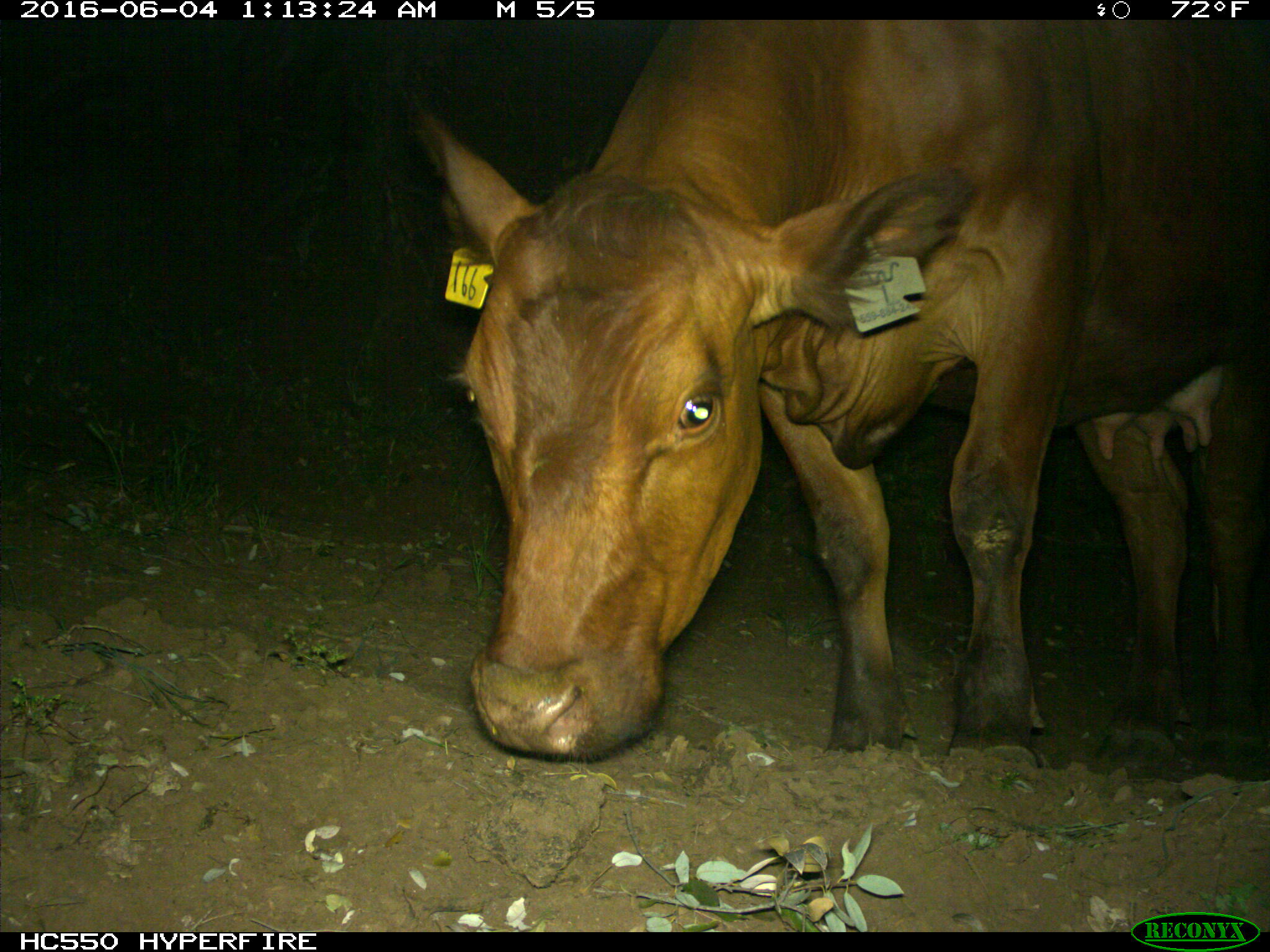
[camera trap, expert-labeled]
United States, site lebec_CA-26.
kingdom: Animalia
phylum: Chordata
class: Mammalia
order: Artiodactyla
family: Bovidae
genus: Bos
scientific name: Bos taurus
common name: domestic cow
Bos taurus (domestic cow).